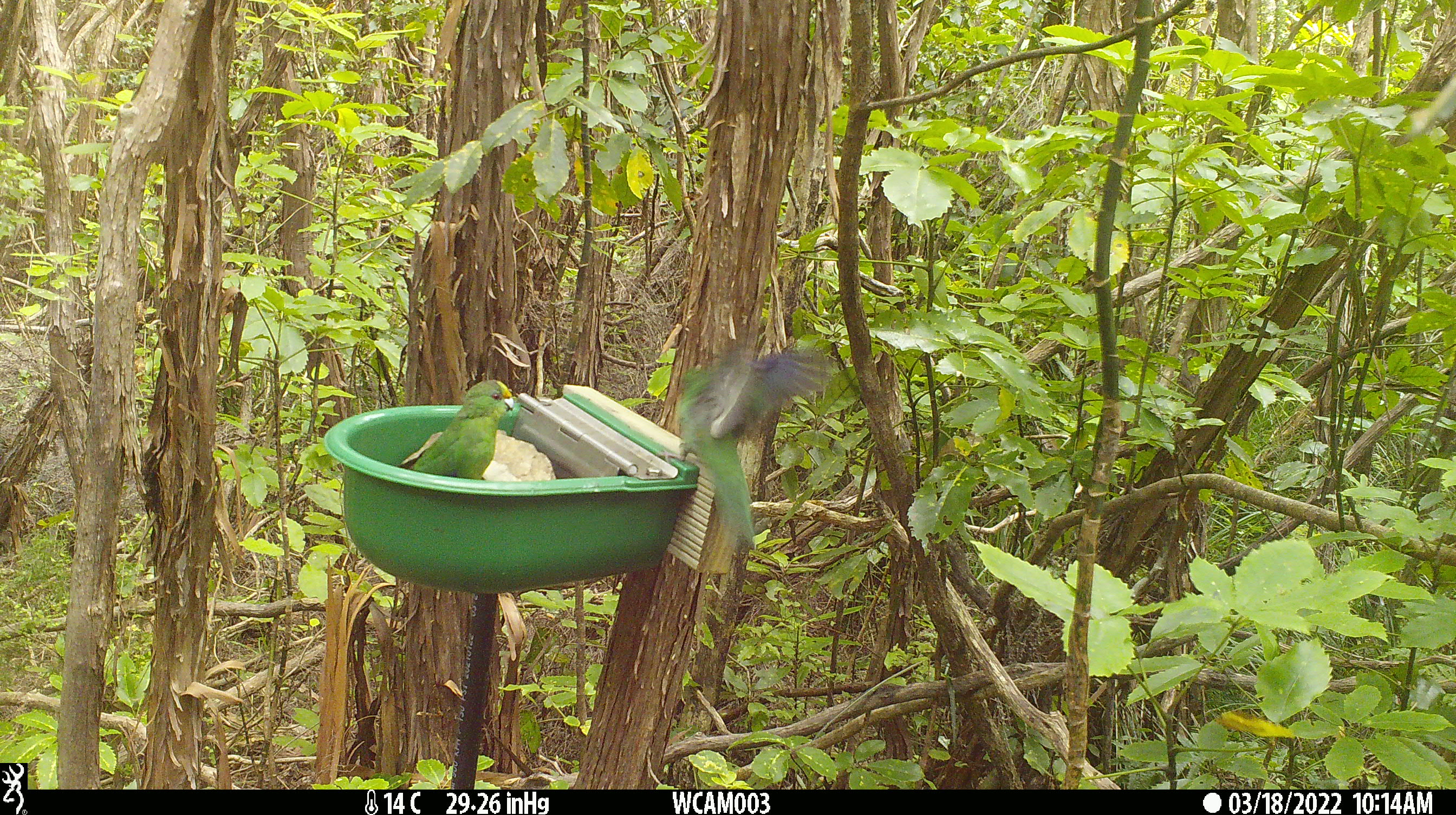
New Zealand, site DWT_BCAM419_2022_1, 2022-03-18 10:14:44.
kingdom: Animalia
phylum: Chordata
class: Aves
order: Psittaciformes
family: Psittaculidae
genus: Cyanoramphus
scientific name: Cyanoramphus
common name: parakeet